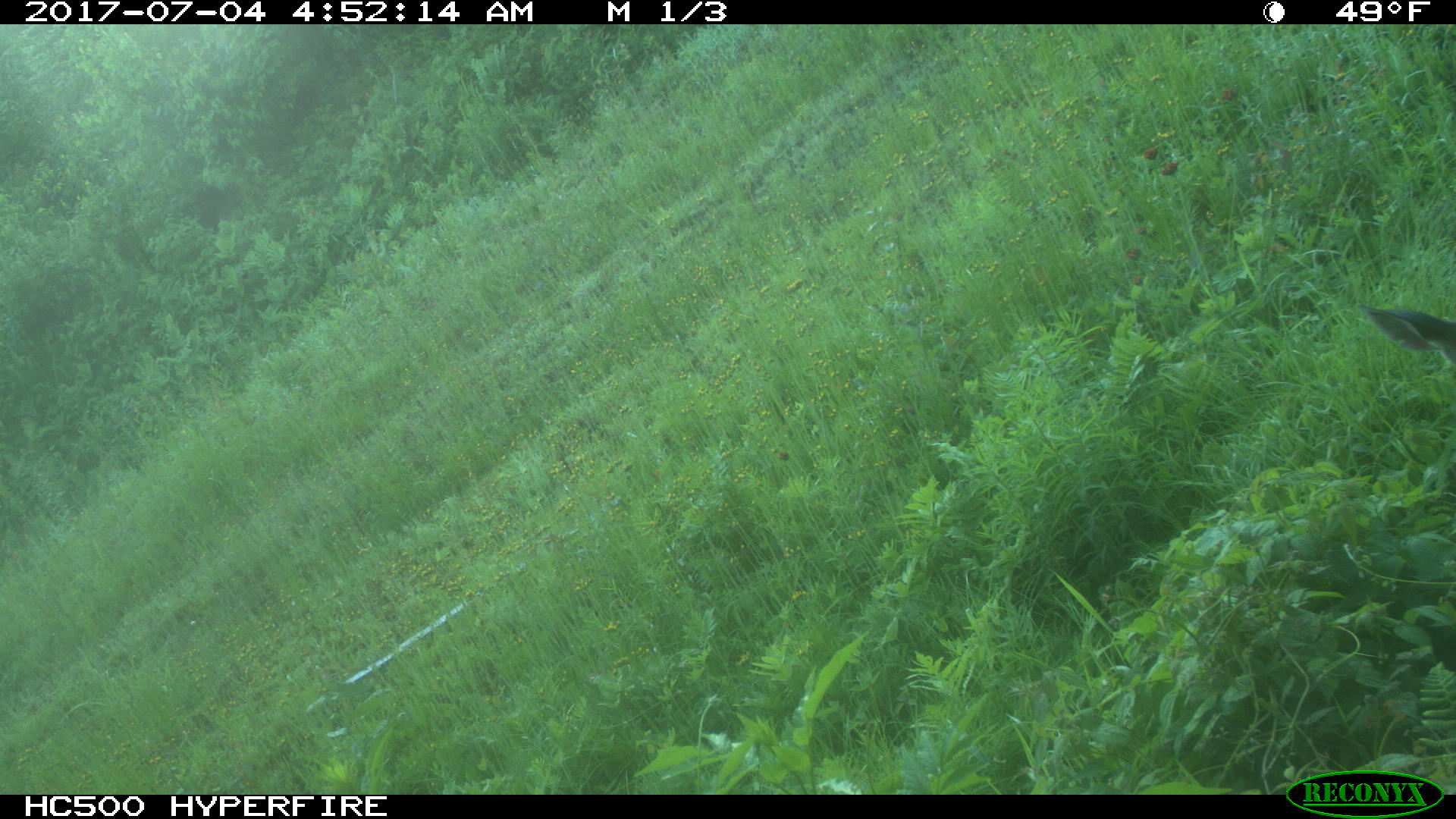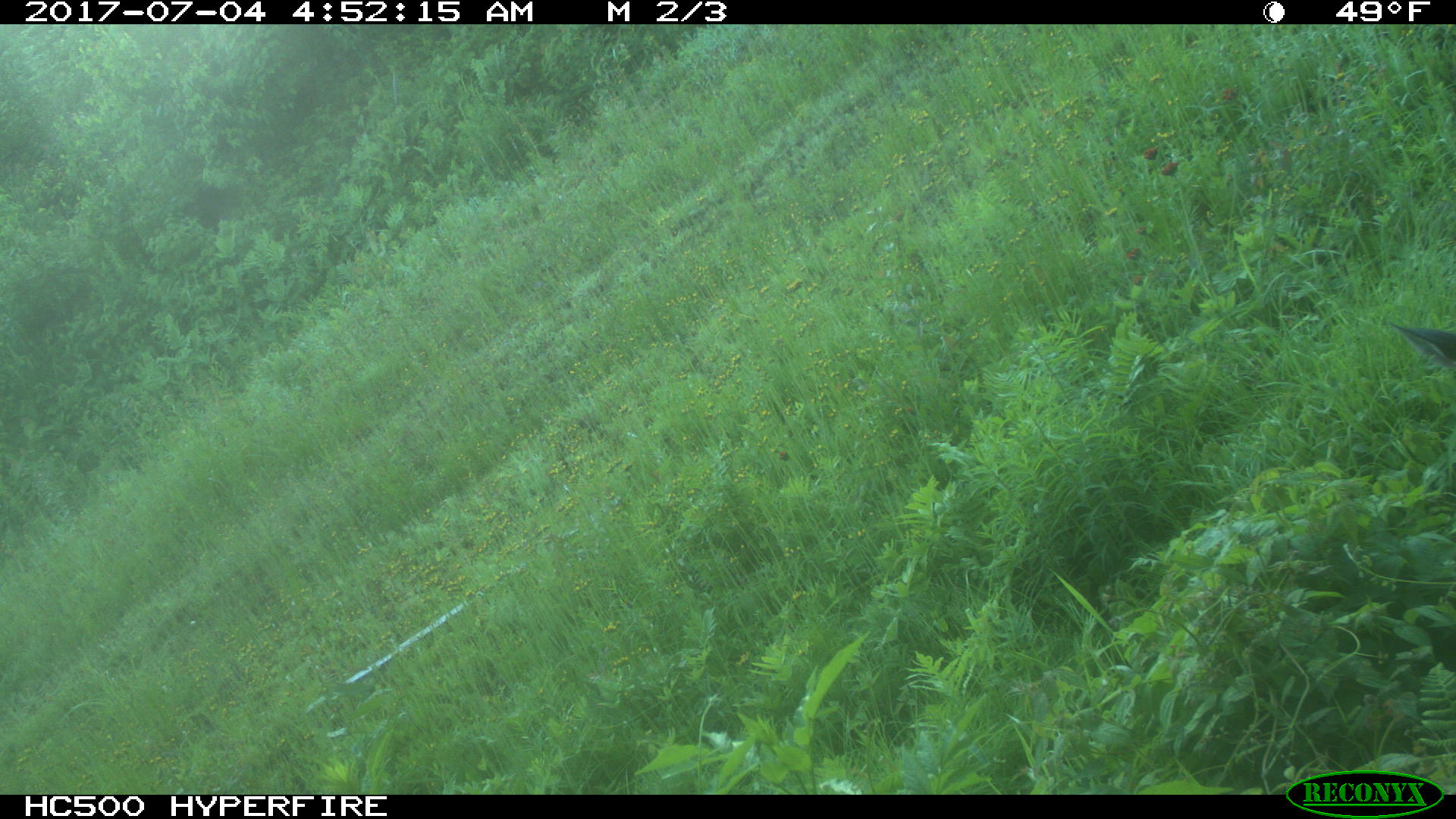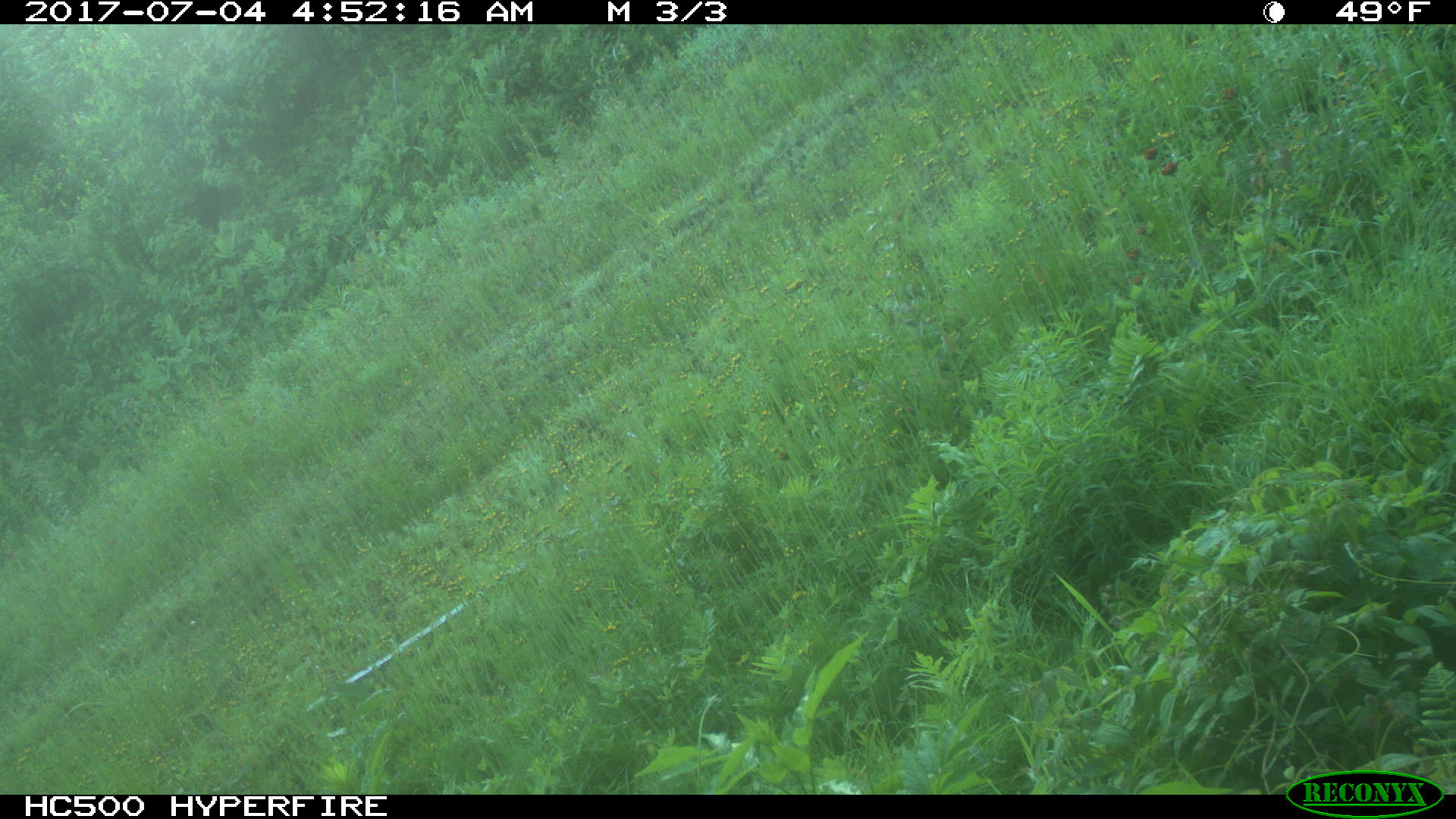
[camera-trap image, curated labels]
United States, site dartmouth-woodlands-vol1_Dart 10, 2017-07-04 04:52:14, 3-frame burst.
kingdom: Animalia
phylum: Chordata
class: Mammalia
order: Artiodactyla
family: Cervidae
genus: Odocoileus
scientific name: Odocoileus virginianus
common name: white-tailed deer